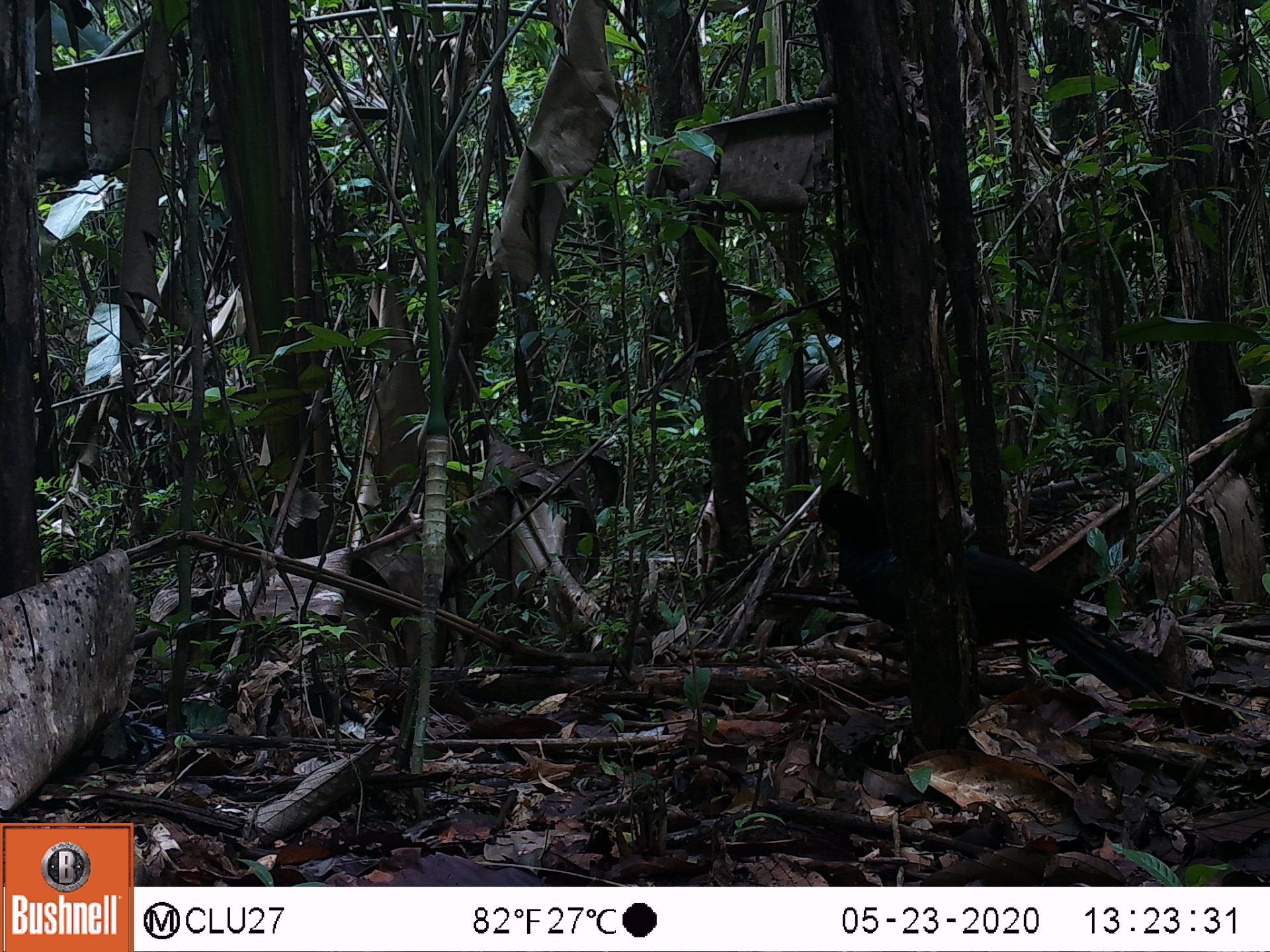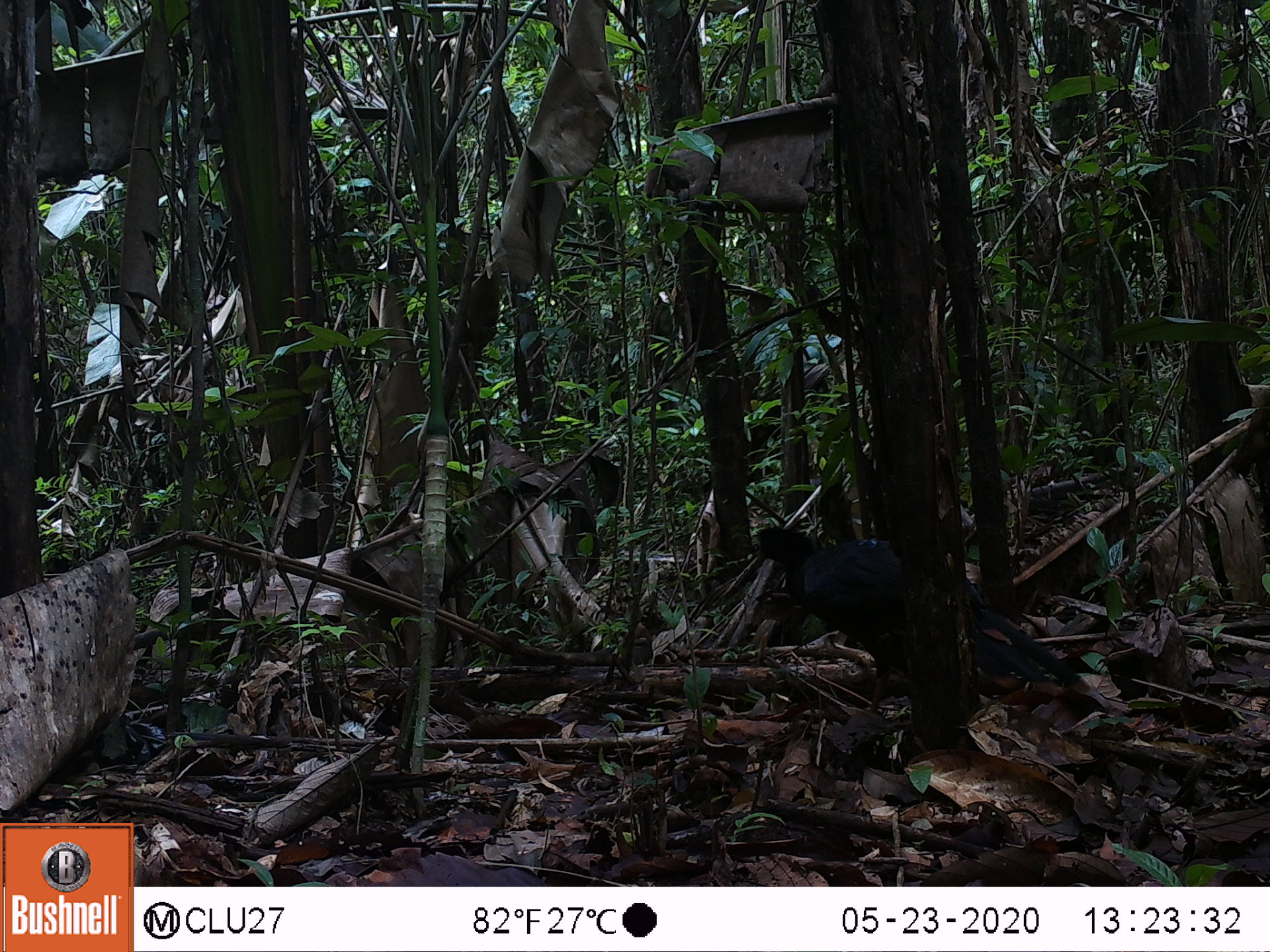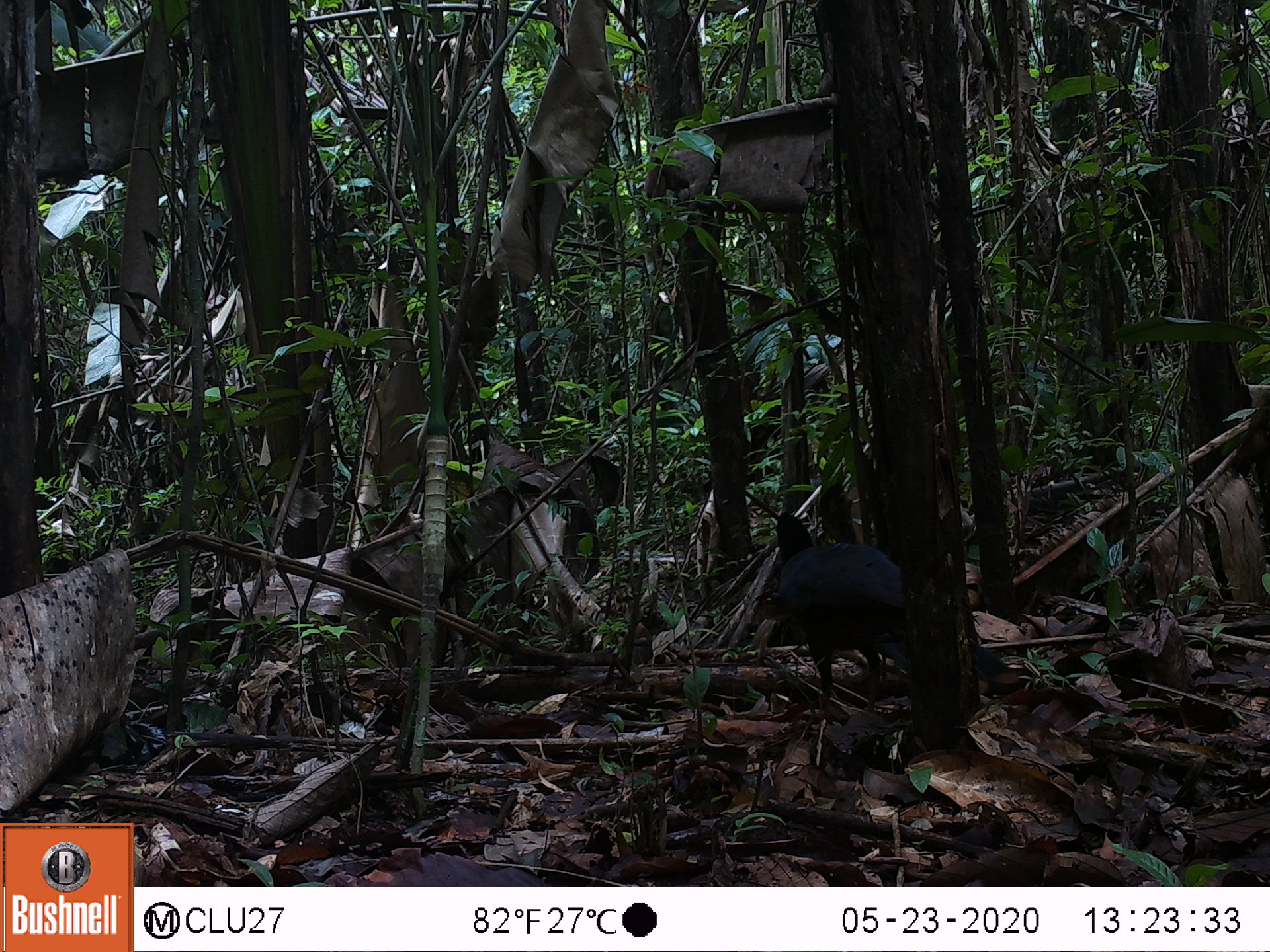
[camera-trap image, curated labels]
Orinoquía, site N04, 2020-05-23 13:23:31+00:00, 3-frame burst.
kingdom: Animalia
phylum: Chordata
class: Aves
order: Galliformes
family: Cracidae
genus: Mitu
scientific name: Mitu salvini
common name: salvin's currasow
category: salvins curassow